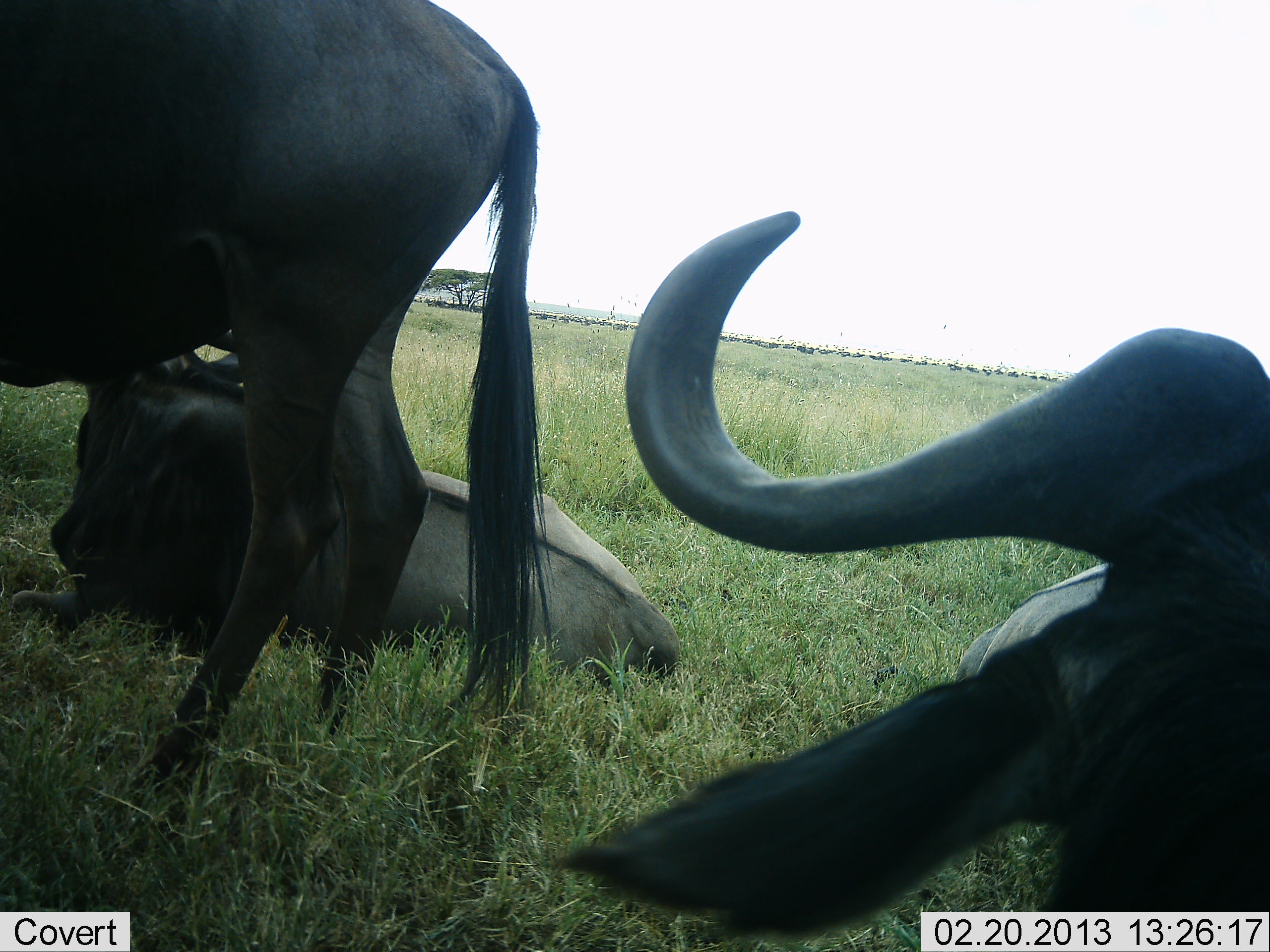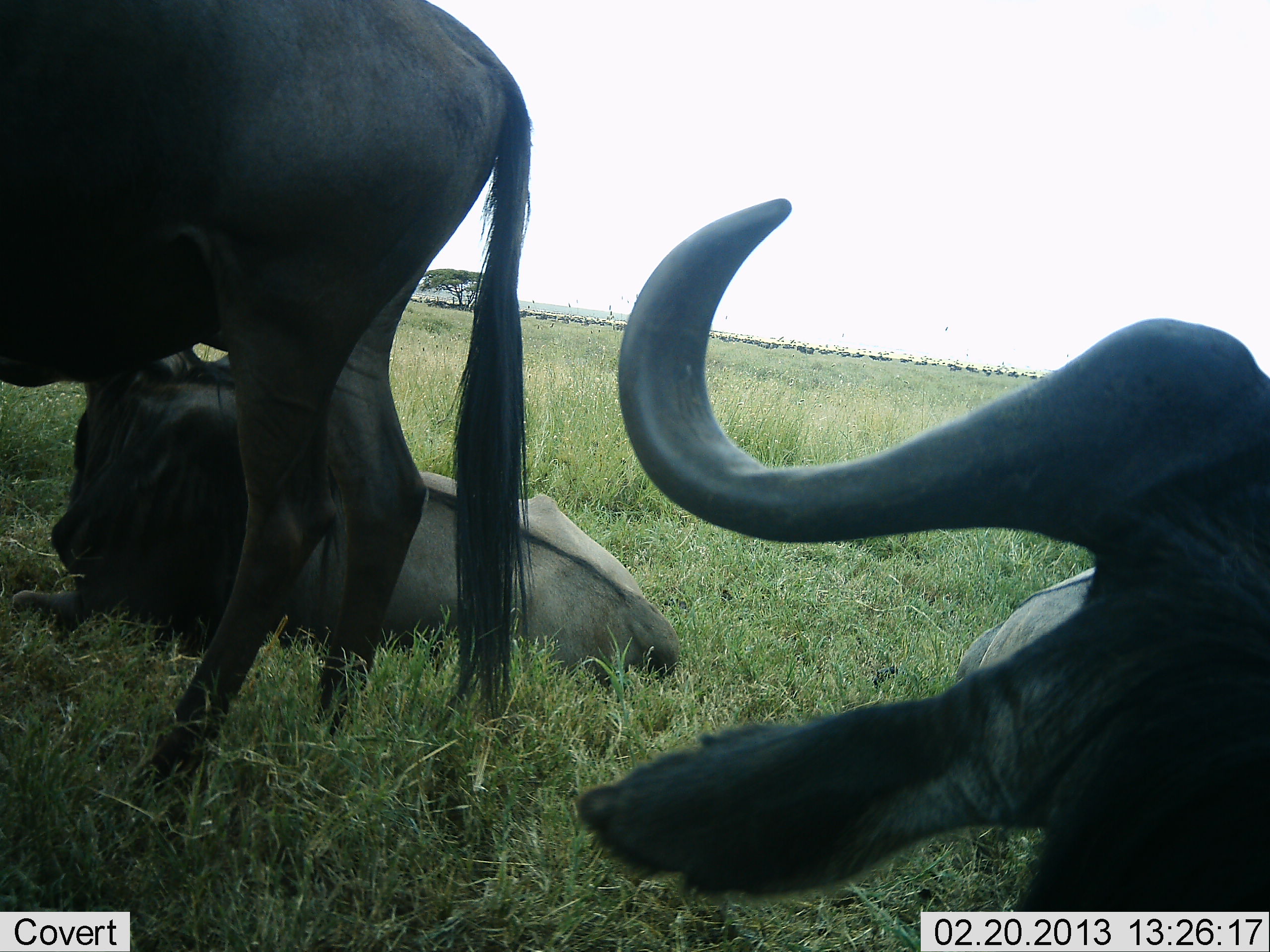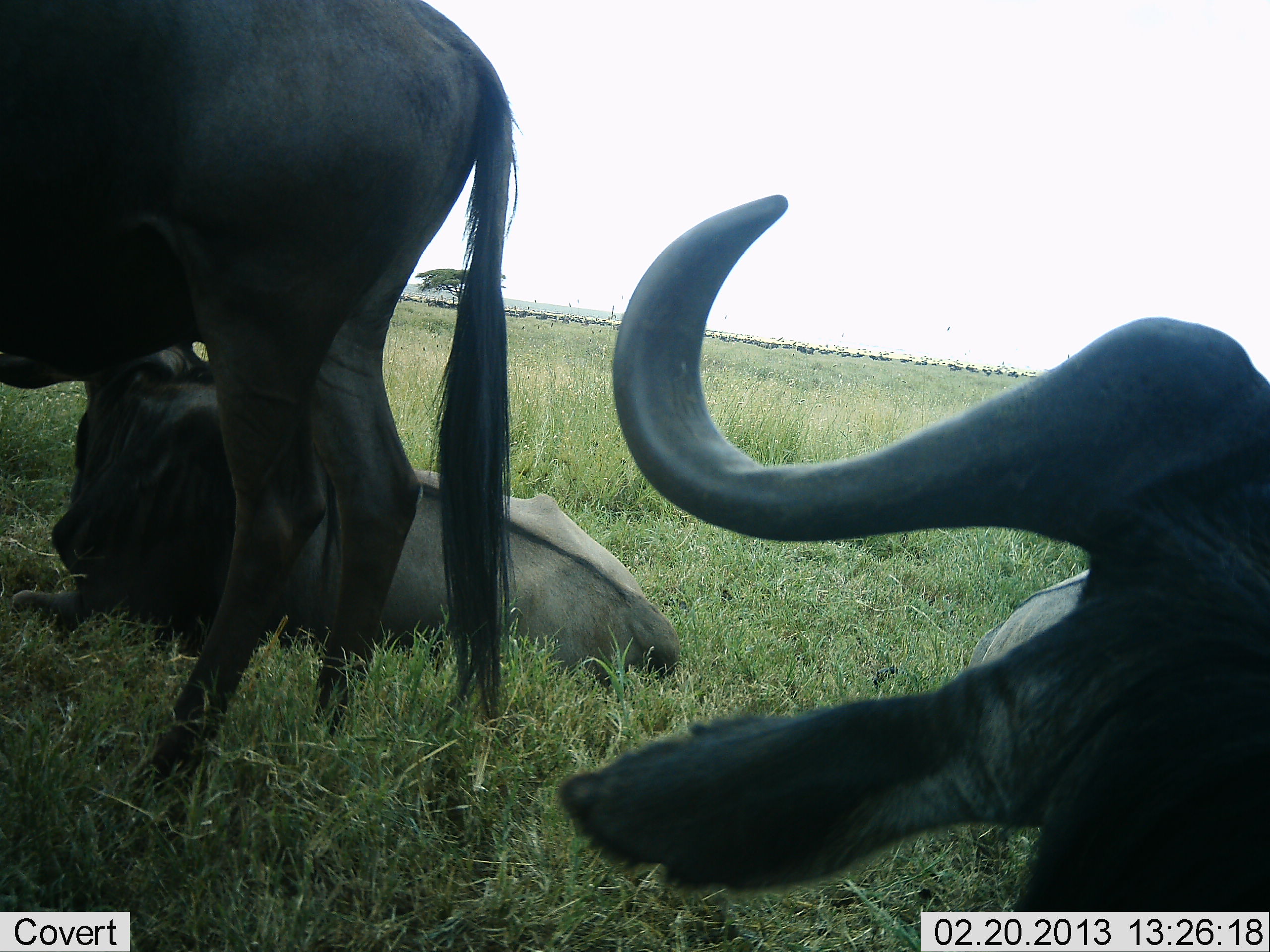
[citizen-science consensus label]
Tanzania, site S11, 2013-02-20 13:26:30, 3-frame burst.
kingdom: Animalia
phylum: Chordata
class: Mammalia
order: Artiodactyla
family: Bovidae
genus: Connochaetes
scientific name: Connochaetes taurinus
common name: blue wildebeest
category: wildebeest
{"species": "wildebeest (blue wildebeest) (Connochaetes taurinus)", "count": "3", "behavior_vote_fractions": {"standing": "75%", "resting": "100%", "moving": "6%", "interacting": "0%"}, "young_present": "3%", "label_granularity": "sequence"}